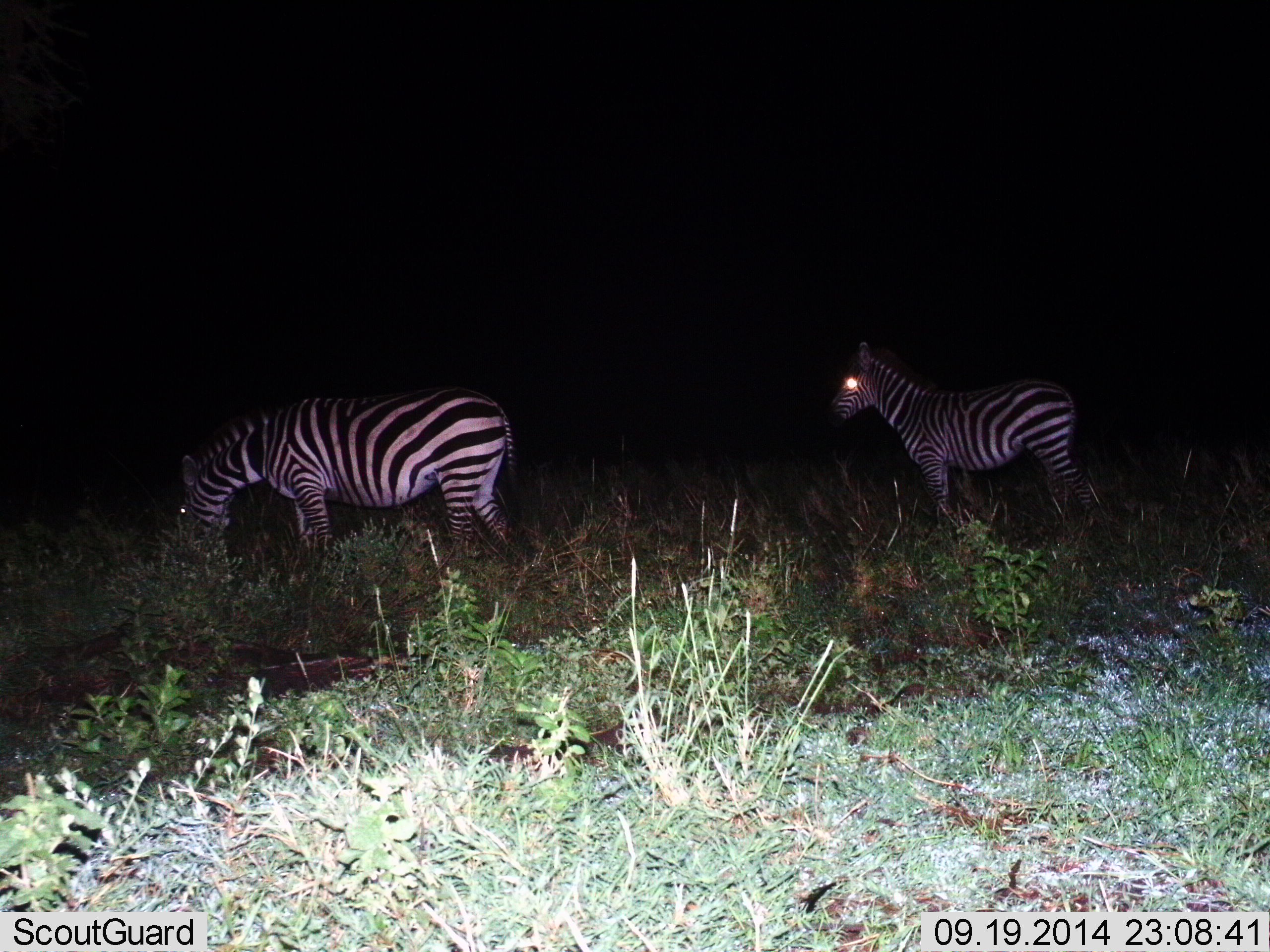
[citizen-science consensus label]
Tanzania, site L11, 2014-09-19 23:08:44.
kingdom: Animalia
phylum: Chordata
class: Mammalia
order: Perissodactyla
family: Equidae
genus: Equus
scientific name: Equus quagga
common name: plains zebra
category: zebra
Zebra (plains zebra) (Equus quagga), count 2. Behavior (volunteer vote fractions): standing 70%, resting 0%, moving 10%, interacting 0%. Young present (vote fraction): 0%. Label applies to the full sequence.